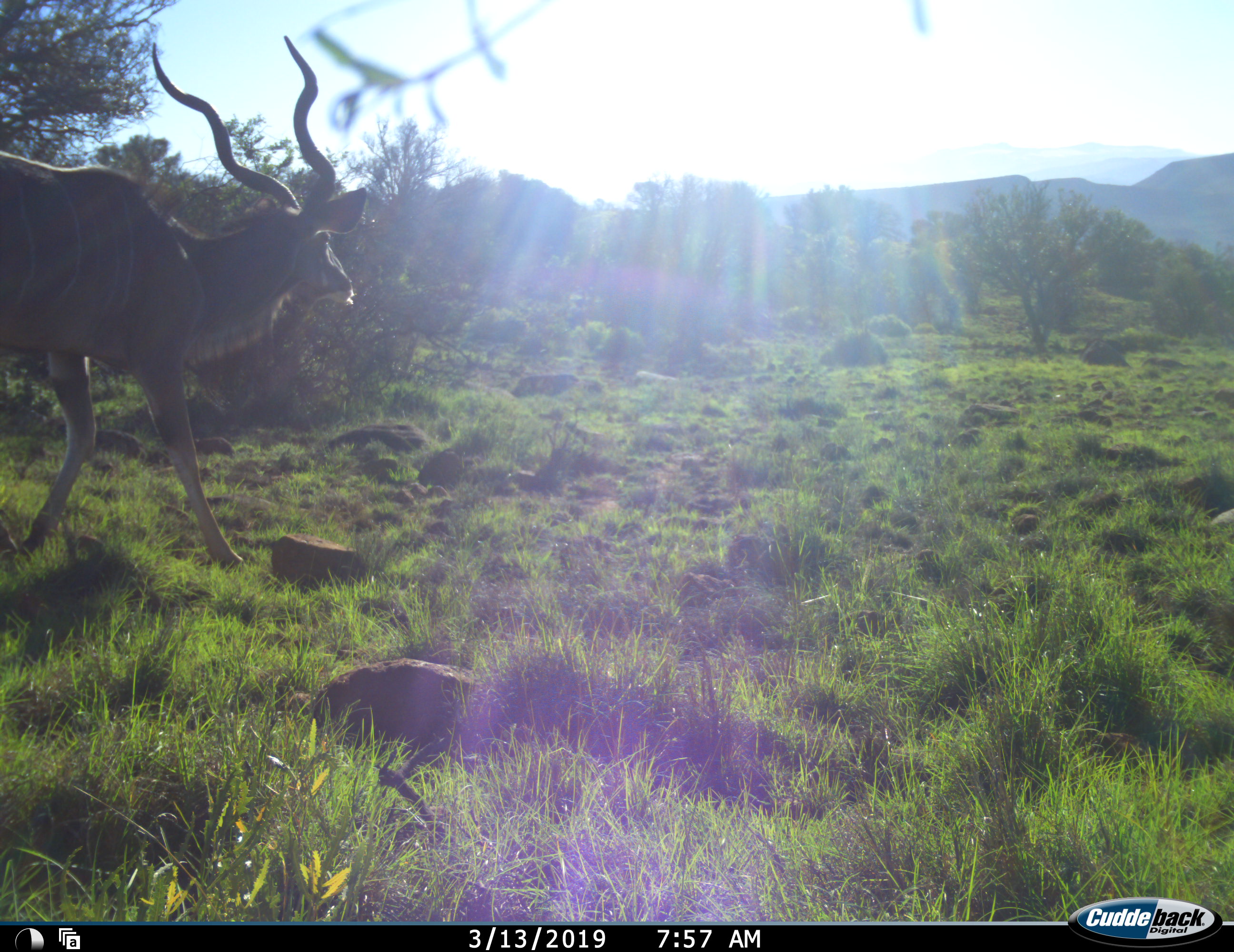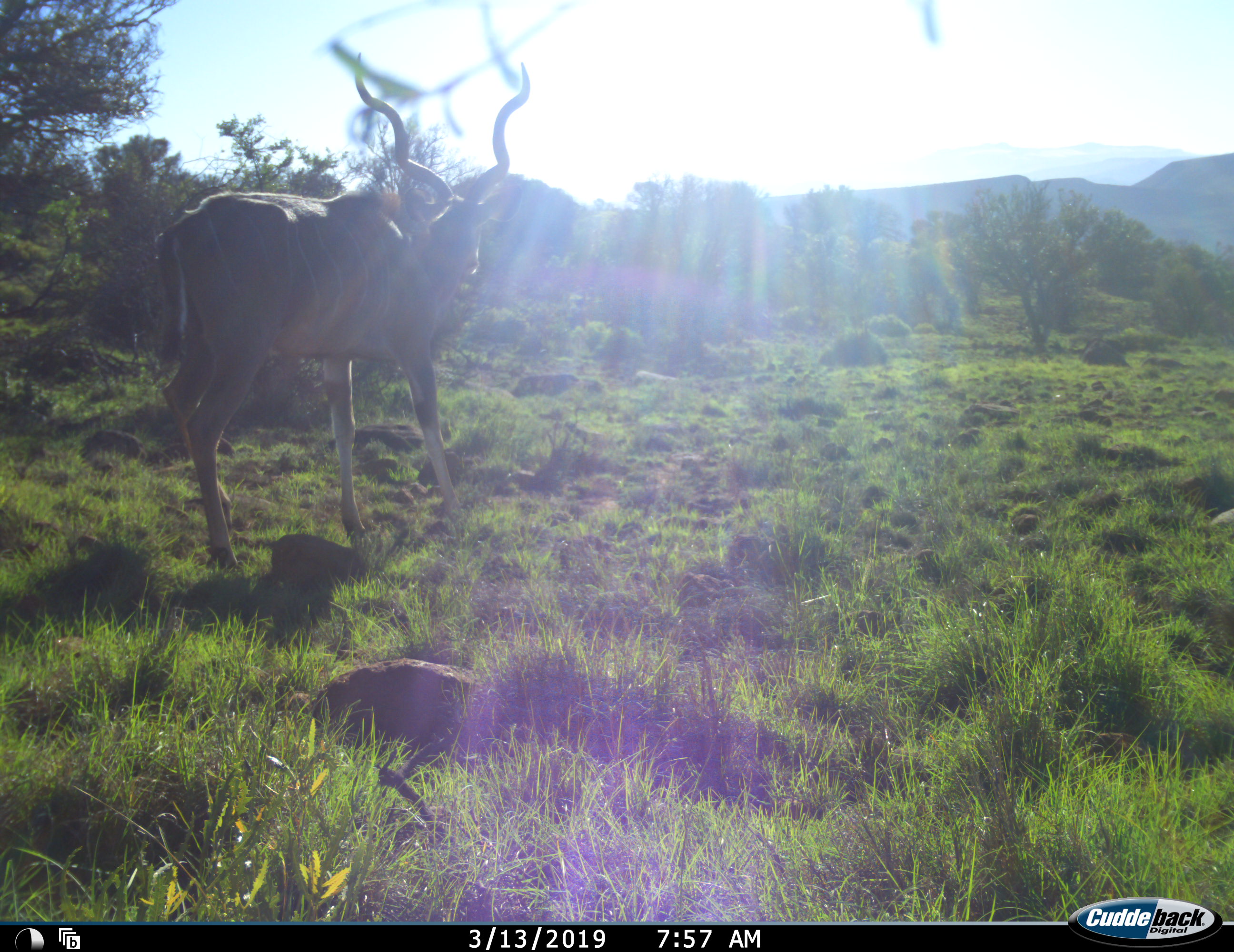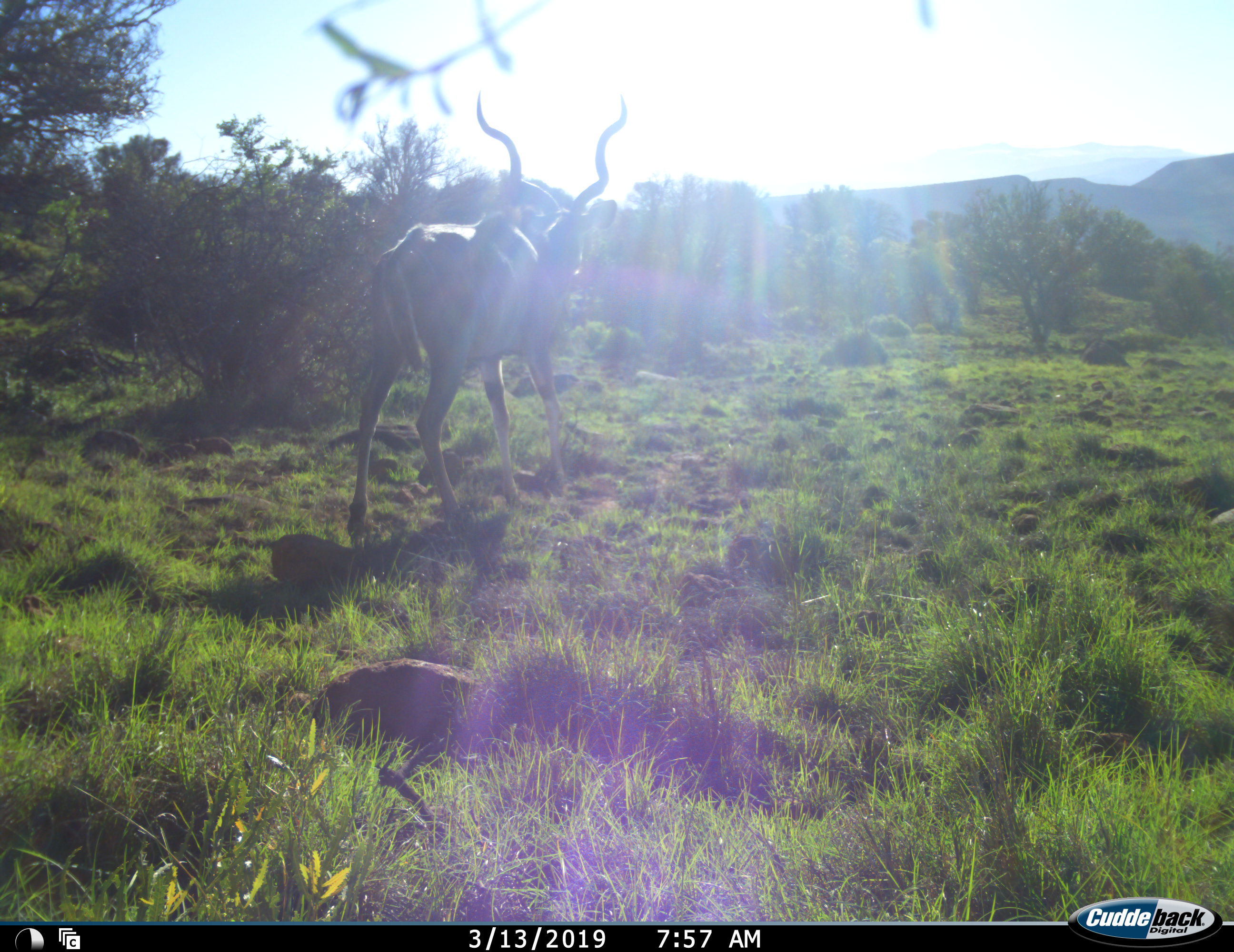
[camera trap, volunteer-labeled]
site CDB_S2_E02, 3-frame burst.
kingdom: Animalia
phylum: Chordata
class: Mammalia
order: Artiodactyla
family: Bovidae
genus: Tragelaphus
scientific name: Tragelaphus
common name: kudu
Kudu (Tragelaphus), count 1. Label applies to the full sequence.